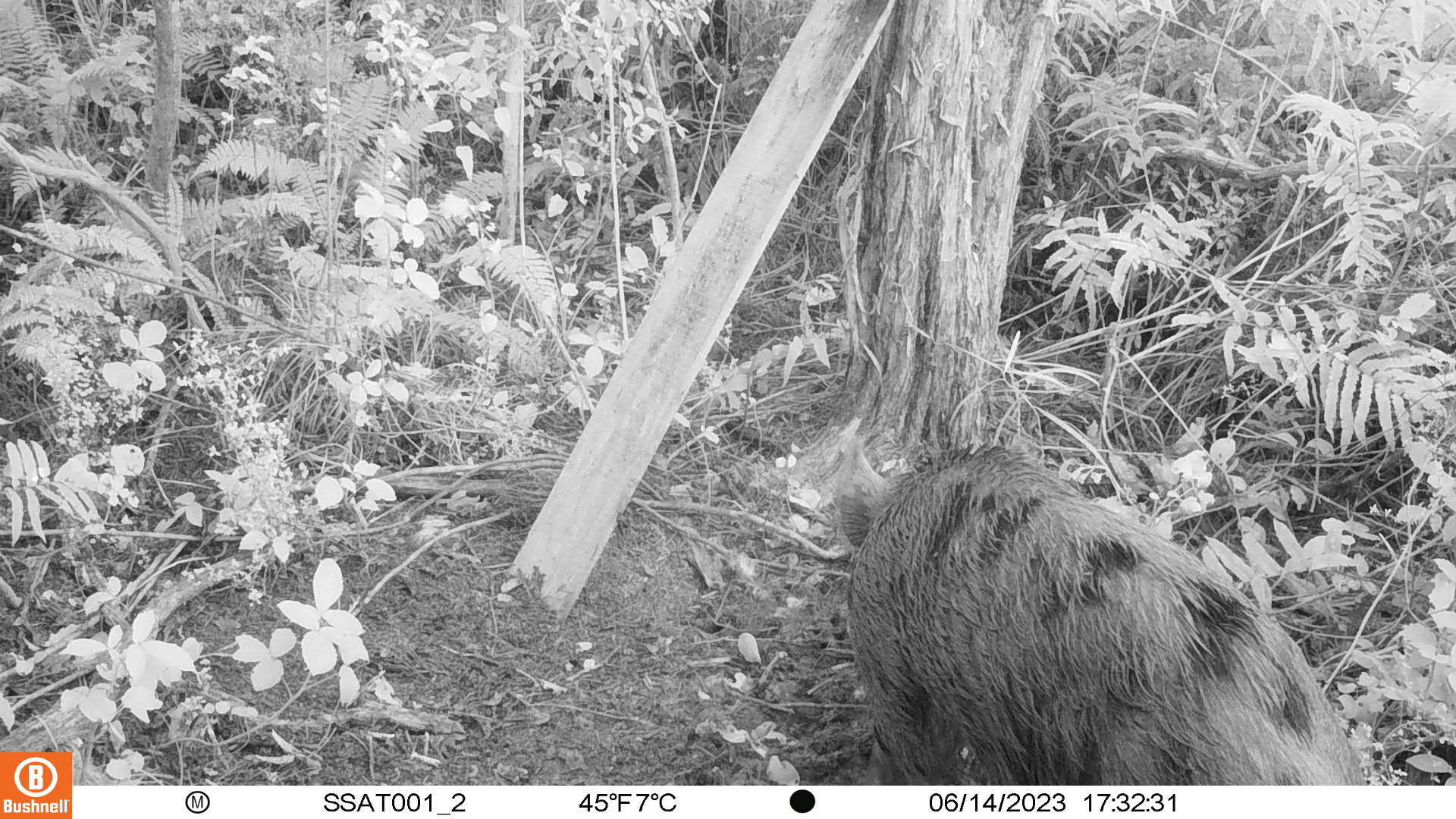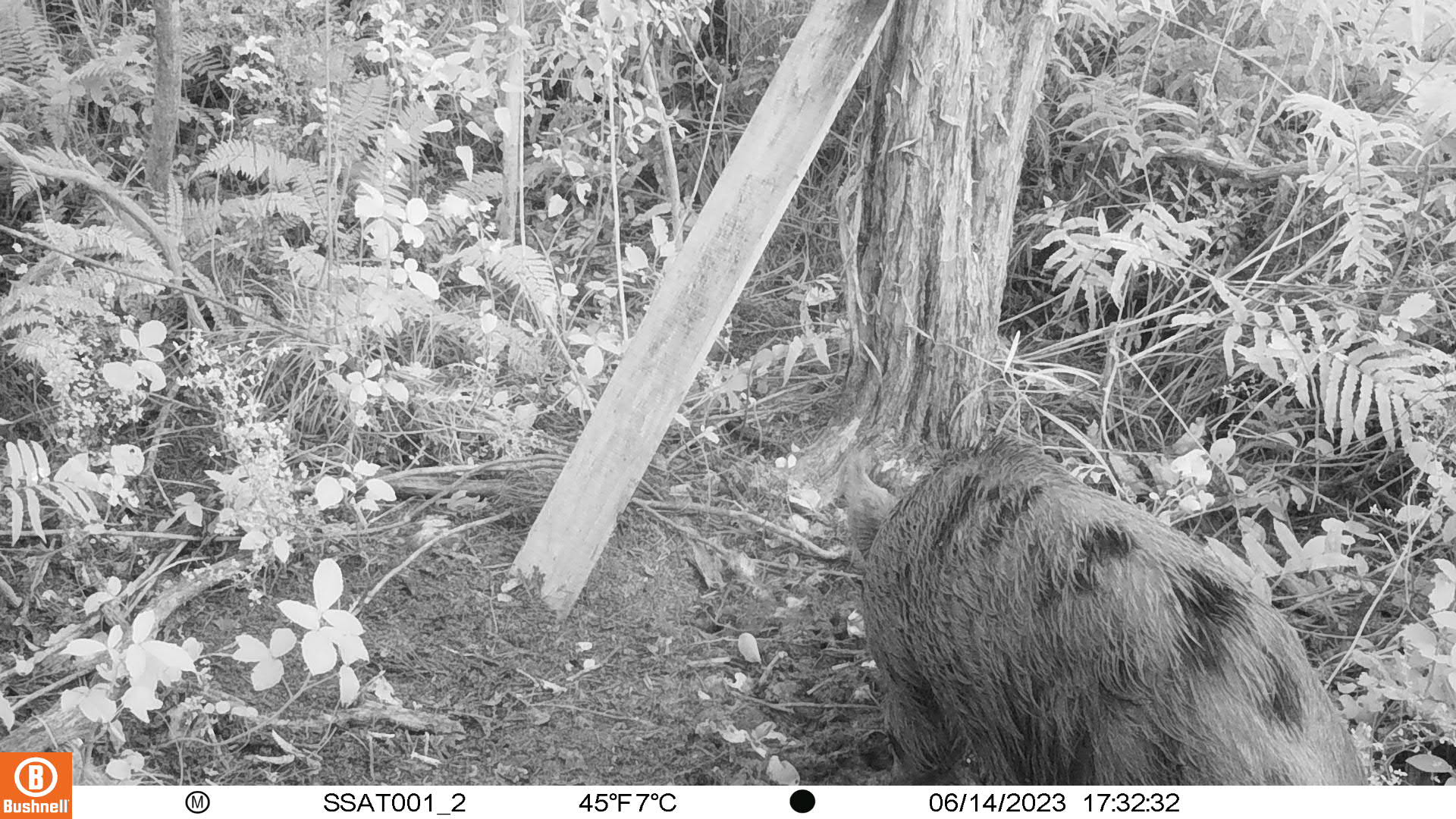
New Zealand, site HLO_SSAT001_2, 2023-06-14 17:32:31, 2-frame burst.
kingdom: Animalia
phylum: Chordata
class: Mammalia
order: Artiodactyla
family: Suidae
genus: Sus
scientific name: Sus scrofa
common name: pig